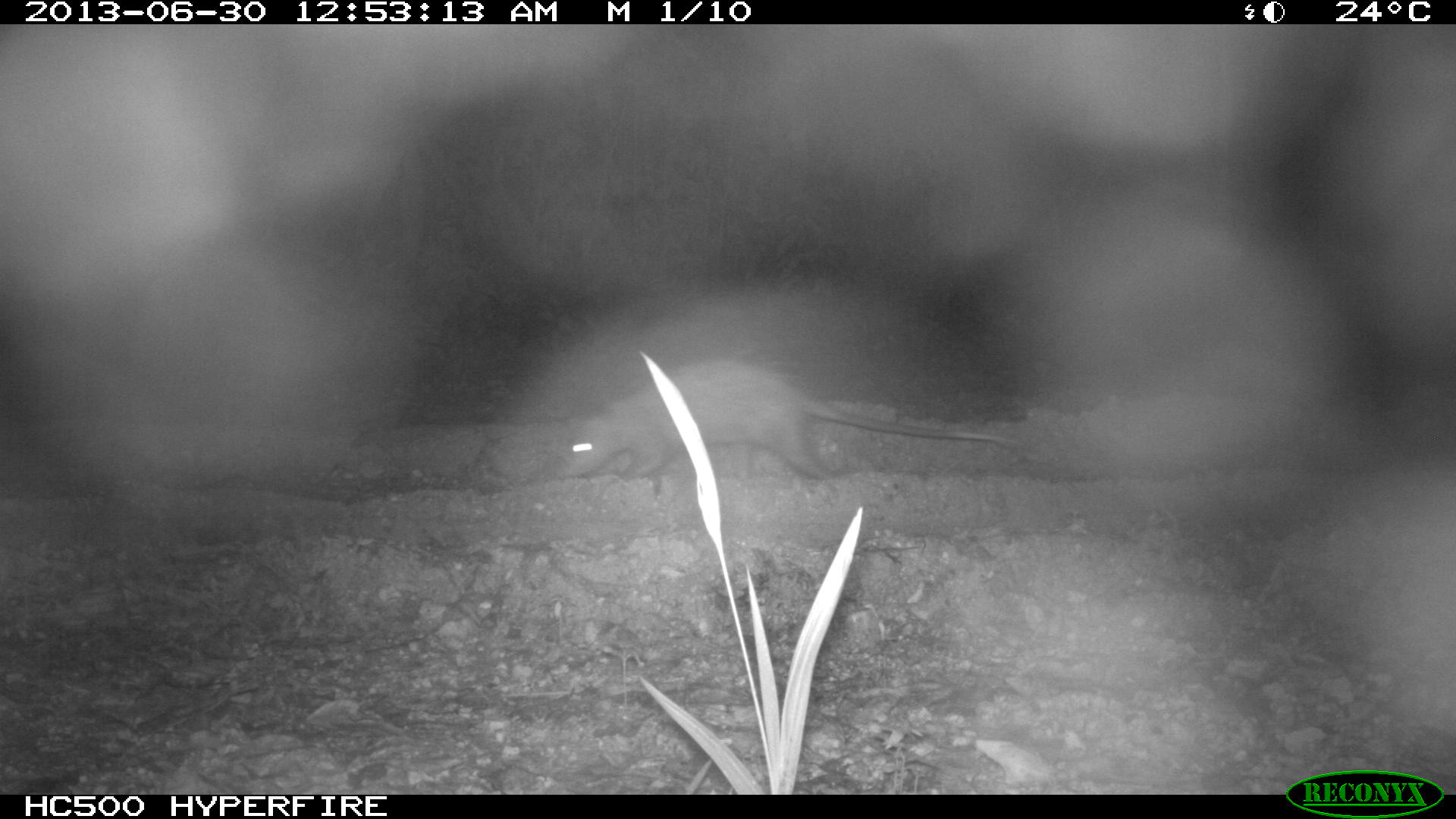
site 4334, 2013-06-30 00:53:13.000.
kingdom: Animalia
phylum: Chordata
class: Mammalia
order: Didelphimorphia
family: Didelphidae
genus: Didelphis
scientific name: Didelphis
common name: american opossums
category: didelphis sp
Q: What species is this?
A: Didelphis sp (american opossums) (Didelphis).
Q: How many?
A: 1.